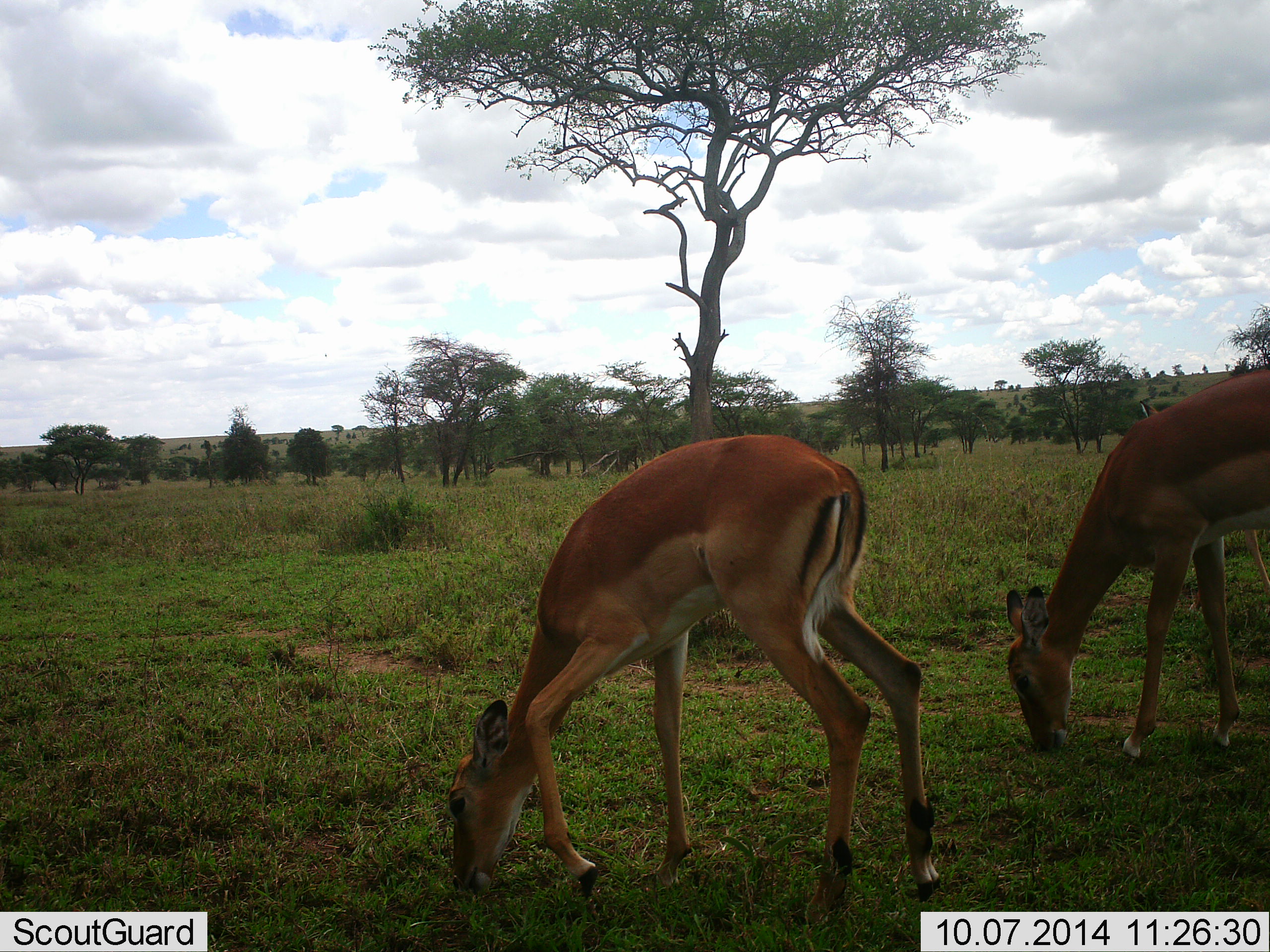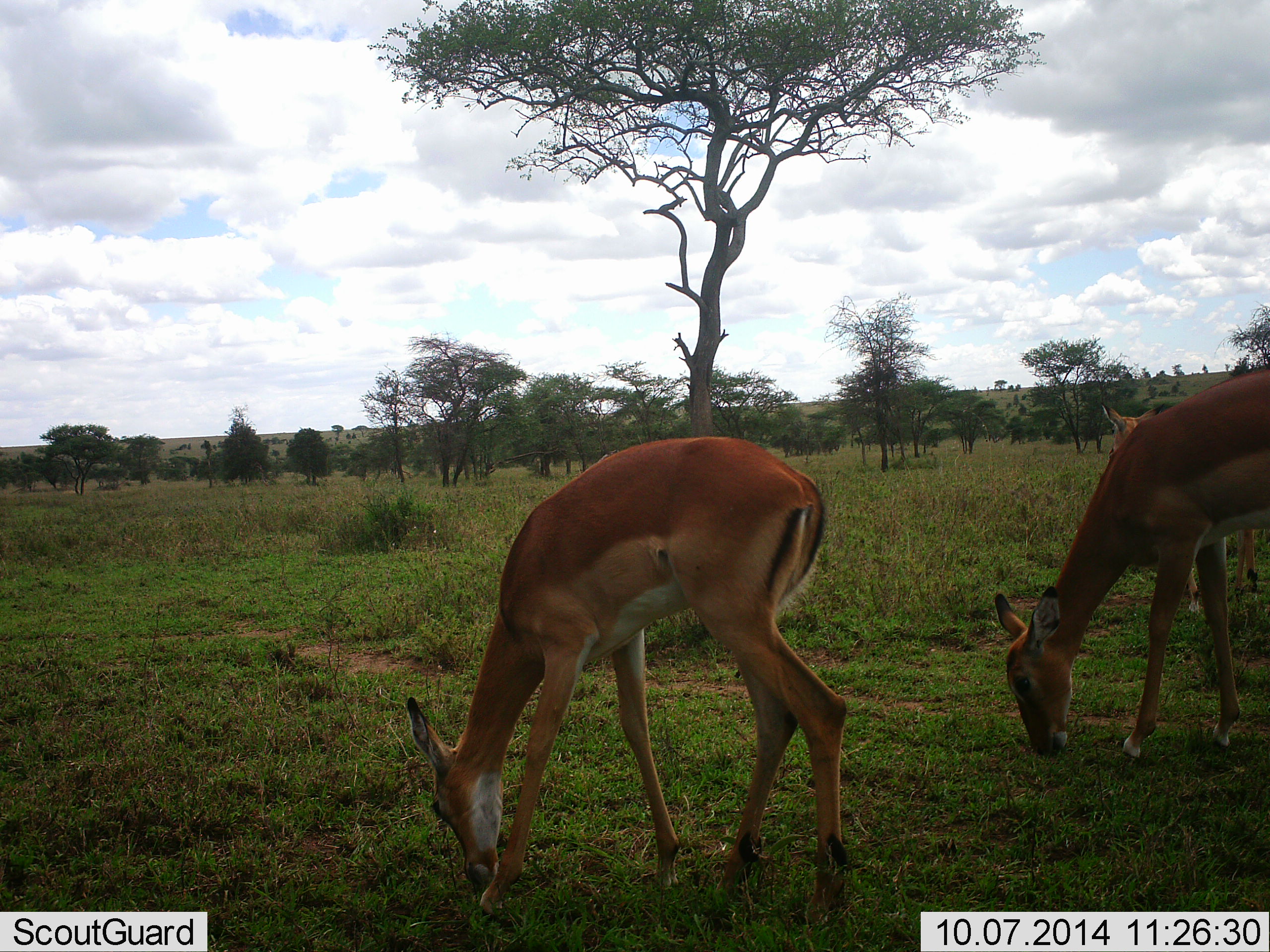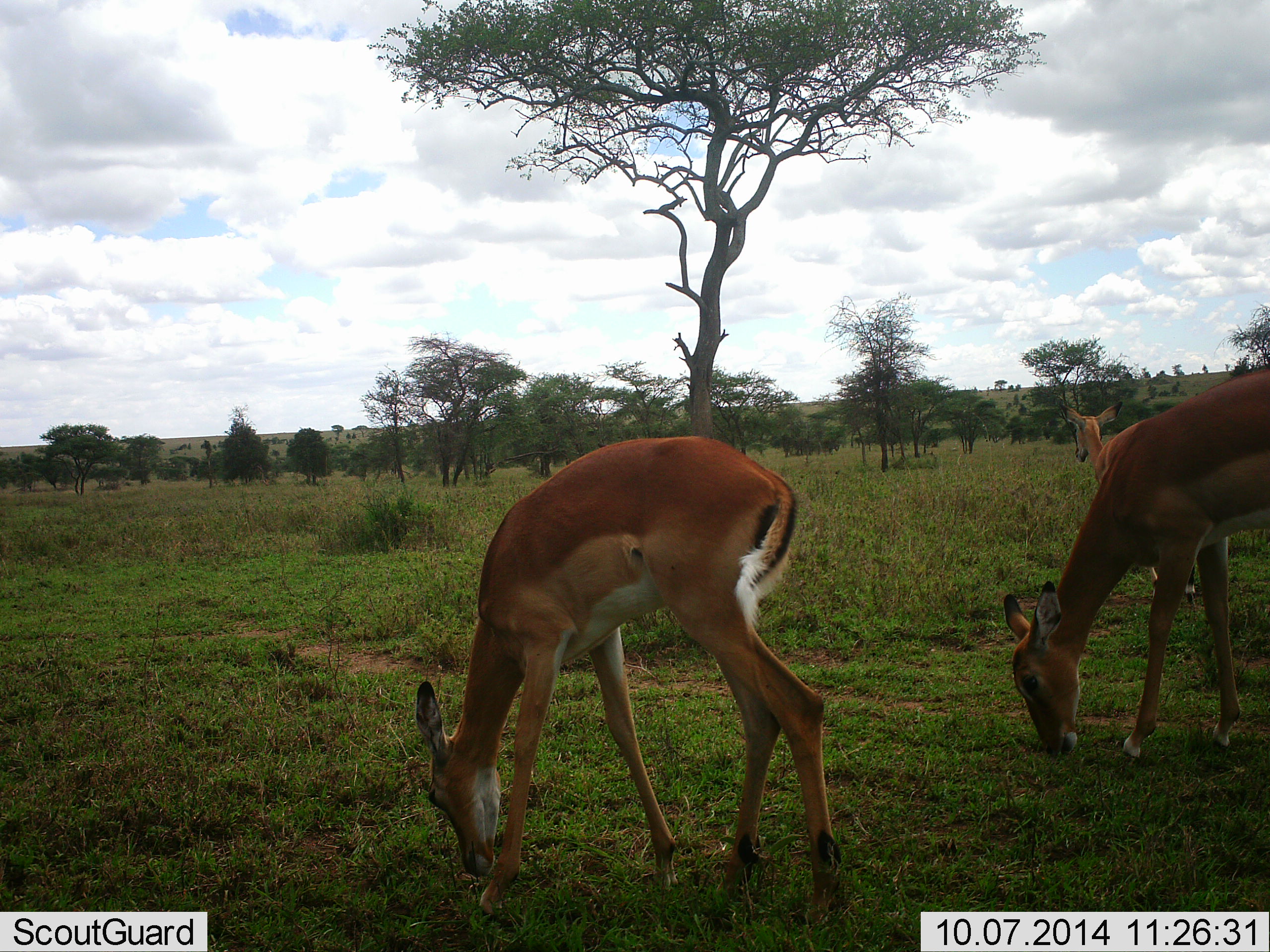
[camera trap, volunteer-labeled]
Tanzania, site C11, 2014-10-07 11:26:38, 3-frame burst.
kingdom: Animalia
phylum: Chordata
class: Mammalia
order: Artiodactyla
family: Bovidae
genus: Nanger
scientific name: Nanger granti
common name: grant's gazelle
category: gazellegrants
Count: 2.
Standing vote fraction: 10%.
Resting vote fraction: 0%.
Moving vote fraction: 10%.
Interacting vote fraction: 0%.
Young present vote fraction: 10%.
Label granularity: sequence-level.